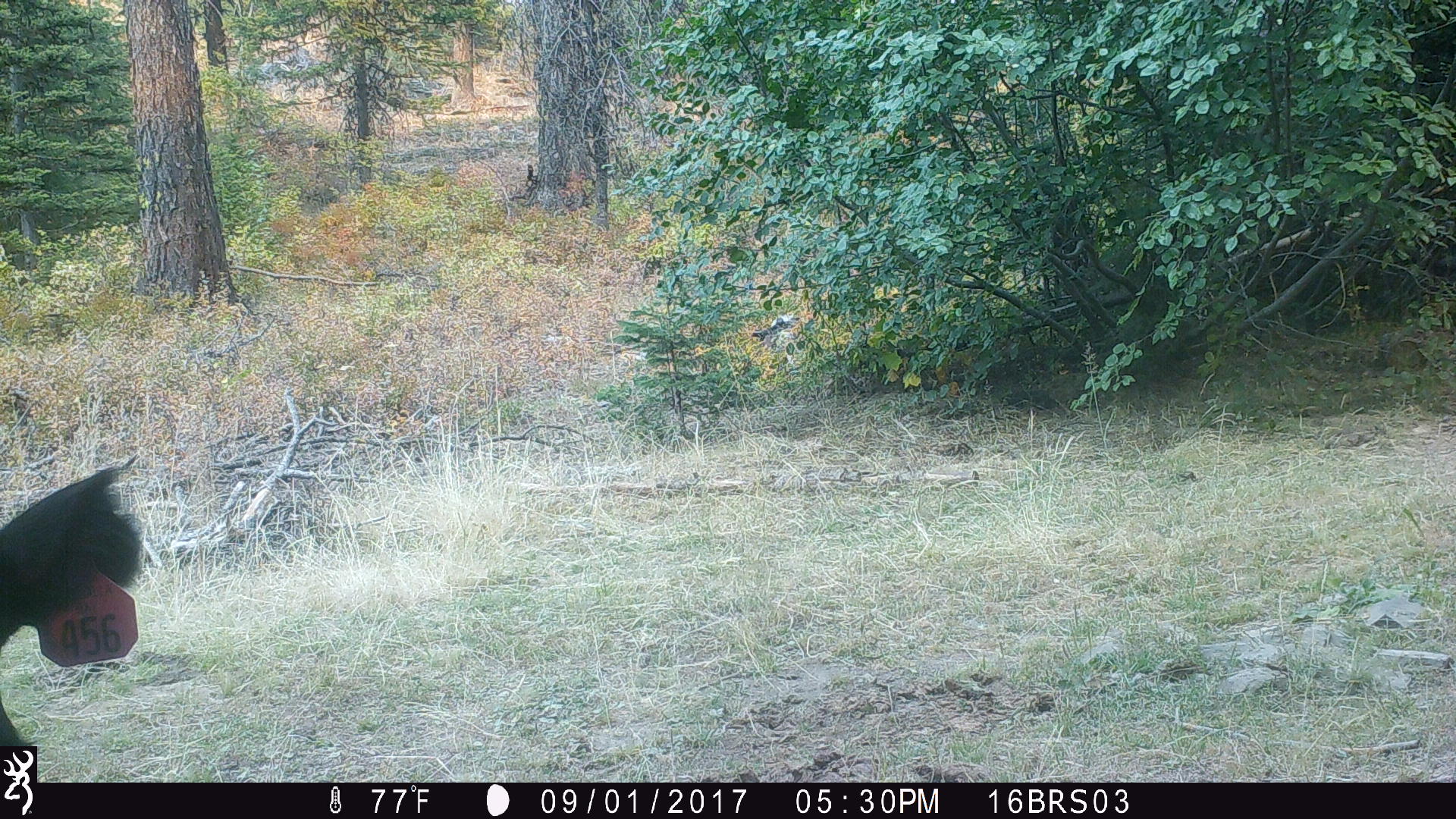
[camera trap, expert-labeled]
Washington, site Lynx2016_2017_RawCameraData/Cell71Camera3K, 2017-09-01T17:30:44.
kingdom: Animalia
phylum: Chordata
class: Mammalia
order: Artiodactyla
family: Bovidae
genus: Bos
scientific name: Bos taurus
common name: domestic cattle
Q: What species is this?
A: Domestic cattle (Bos taurus).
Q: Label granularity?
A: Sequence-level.